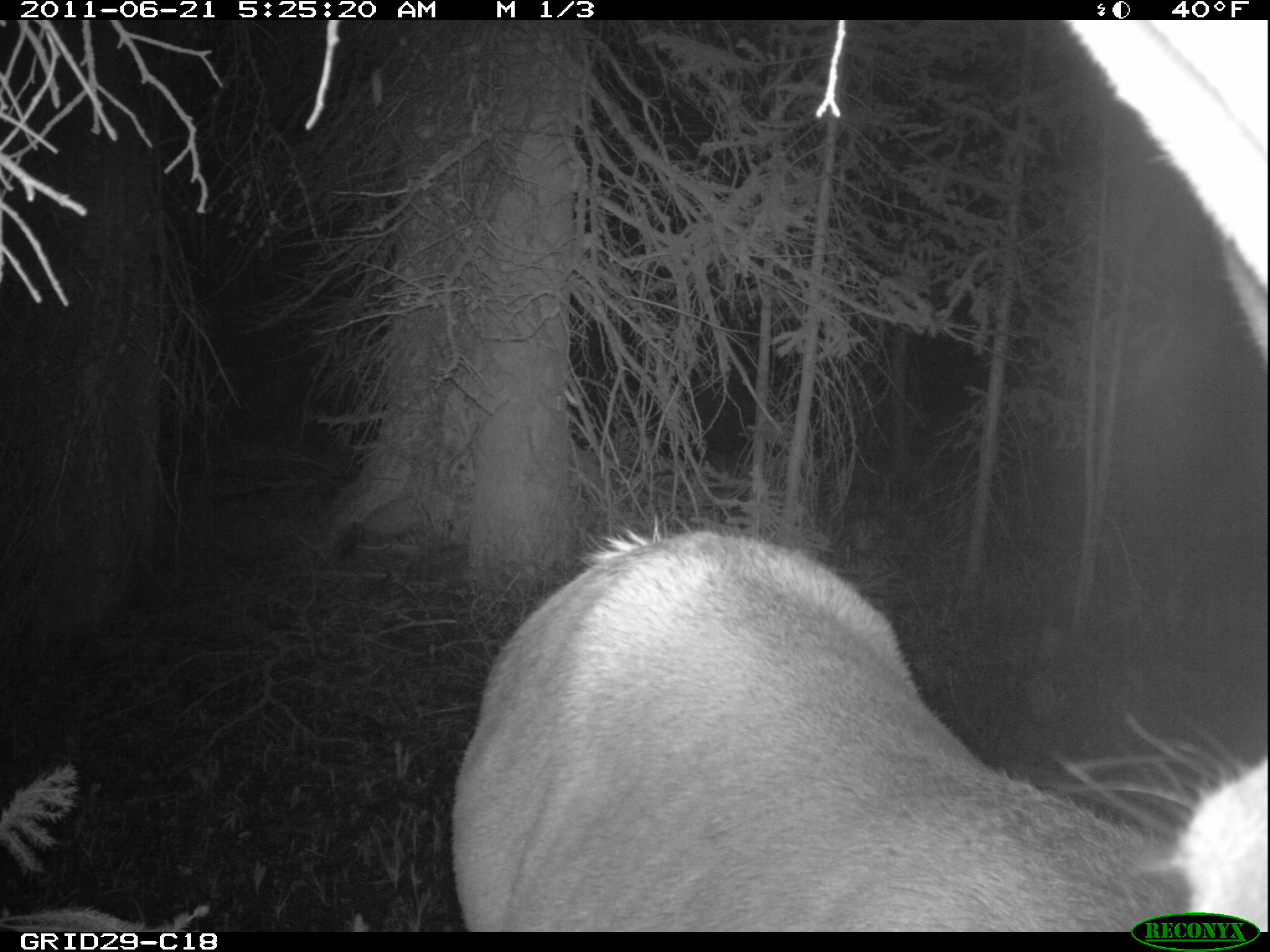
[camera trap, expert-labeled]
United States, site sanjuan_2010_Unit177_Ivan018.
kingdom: Animalia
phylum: Chordata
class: Mammalia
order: Artiodactyla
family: Cervidae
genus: Cervus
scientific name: Cervus elaphus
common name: red deer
Cervus elaphus (red deer).